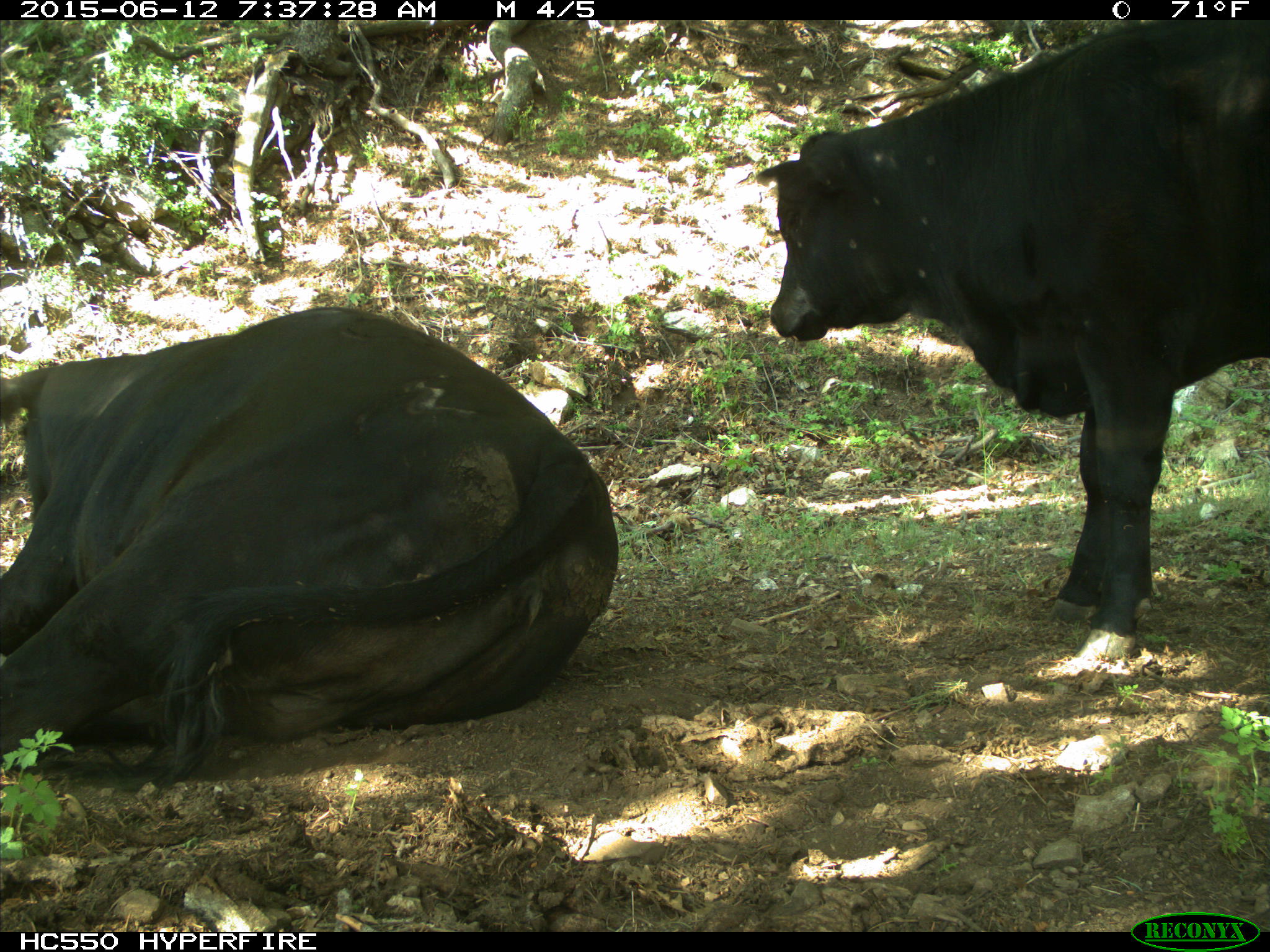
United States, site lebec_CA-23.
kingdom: Animalia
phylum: Chordata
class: Mammalia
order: Artiodactyla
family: Bovidae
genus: Bos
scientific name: Bos taurus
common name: domestic cow